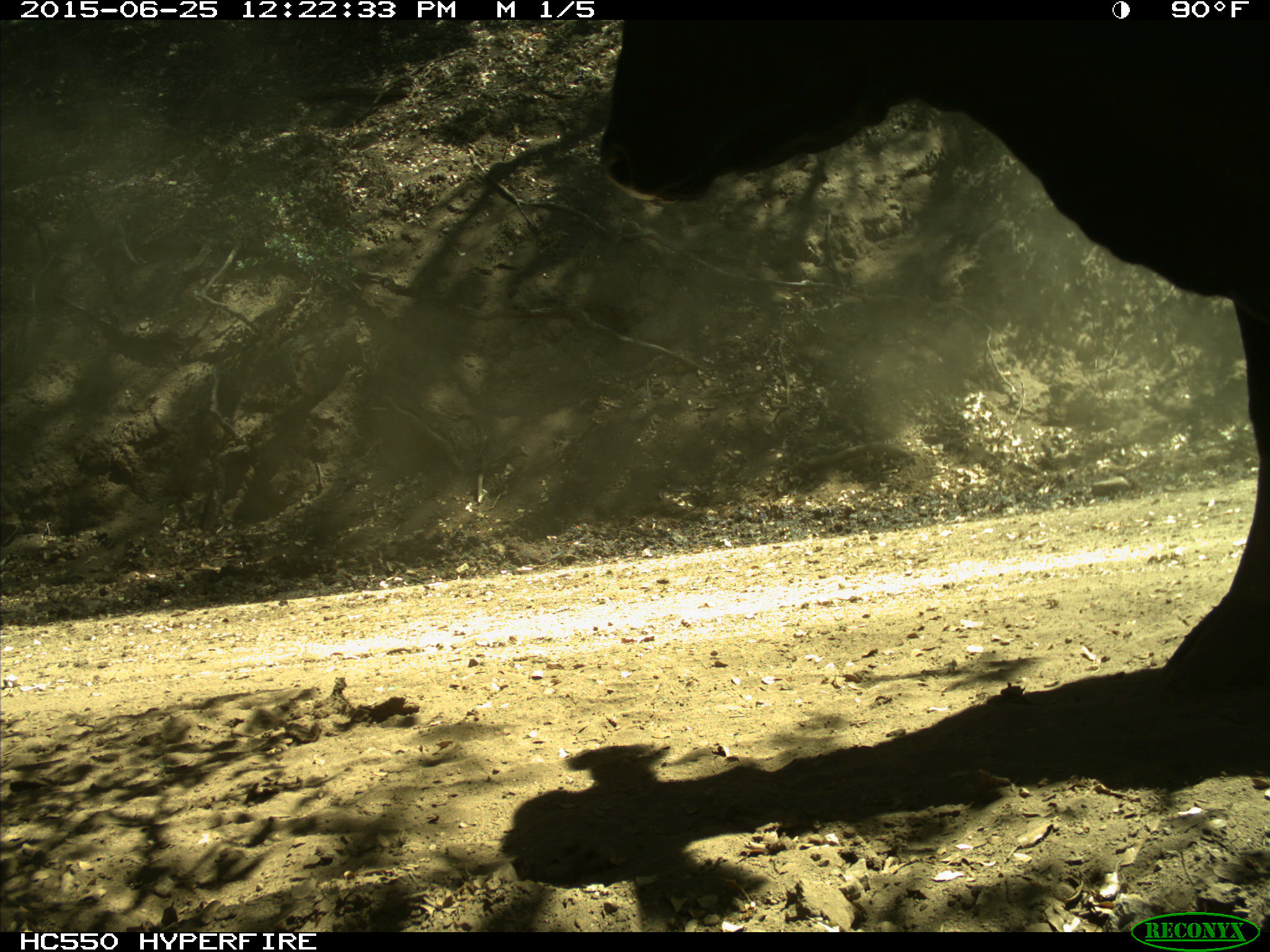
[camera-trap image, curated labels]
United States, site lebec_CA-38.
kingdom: Animalia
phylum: Chordata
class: Mammalia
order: Artiodactyla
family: Bovidae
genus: Bos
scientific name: Bos taurus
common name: domestic cow